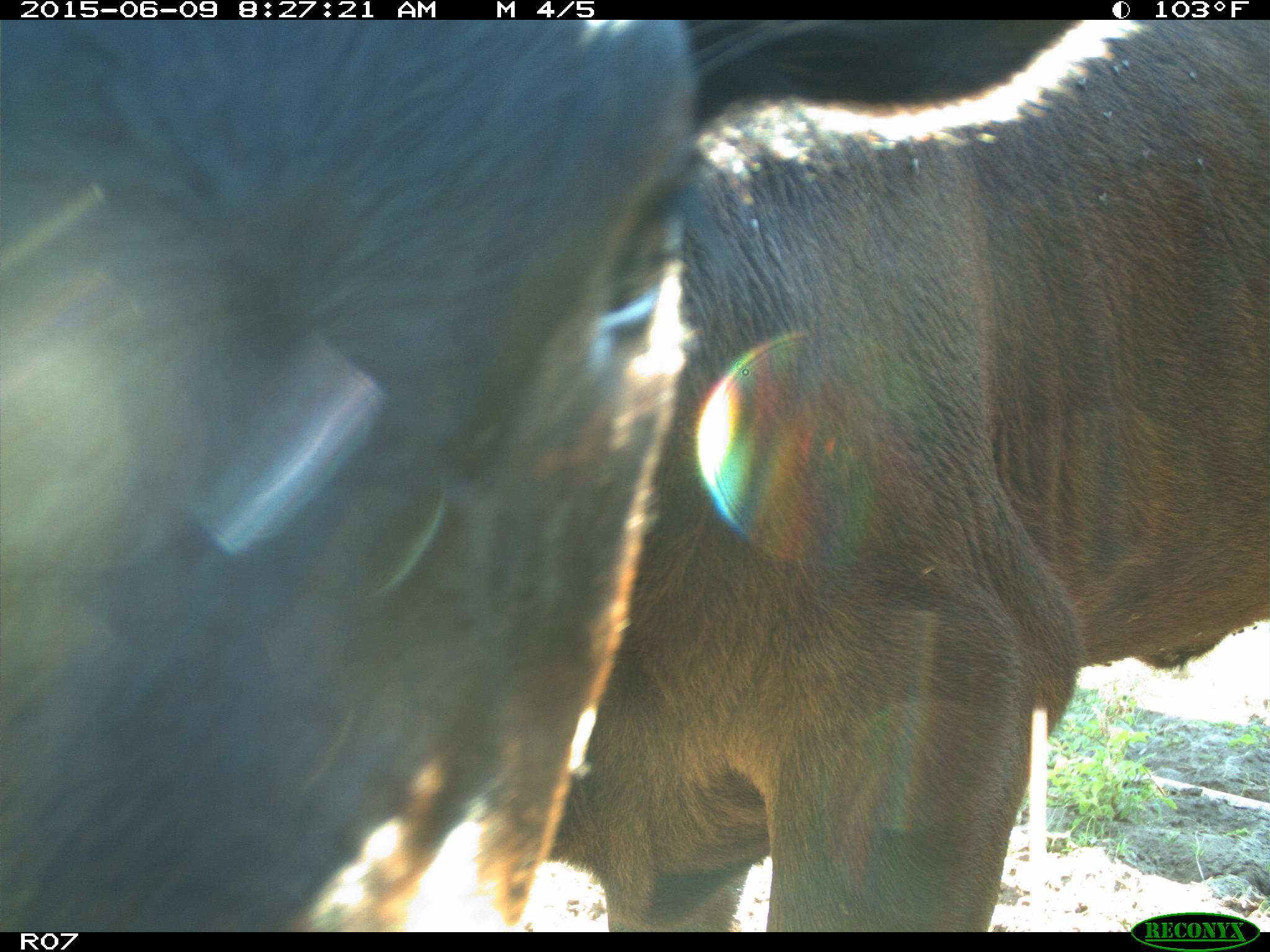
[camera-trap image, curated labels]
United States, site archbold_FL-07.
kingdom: Animalia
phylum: Chordata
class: Mammalia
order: Artiodactyla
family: Bovidae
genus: Bos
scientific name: Bos taurus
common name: domestic cow